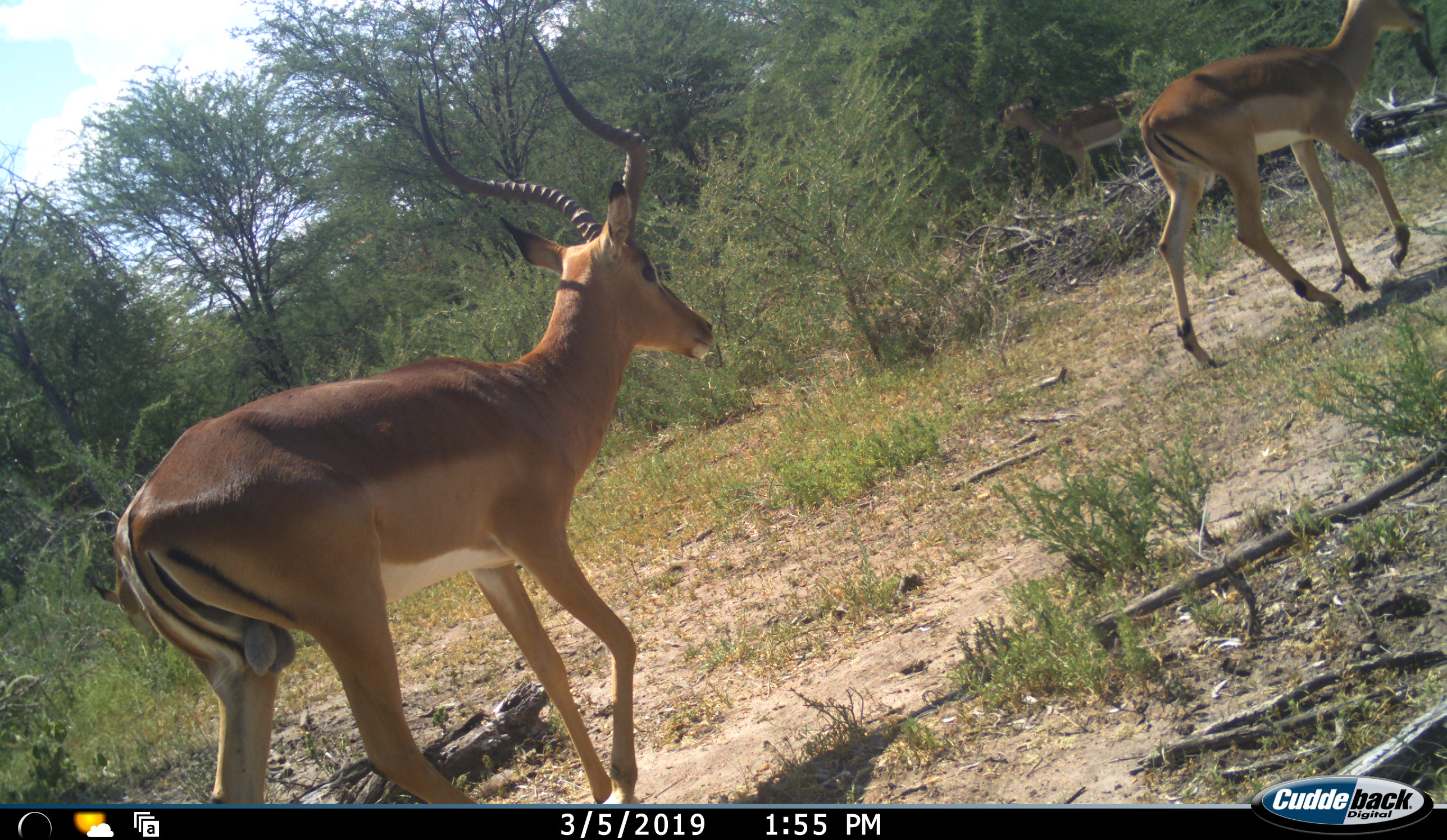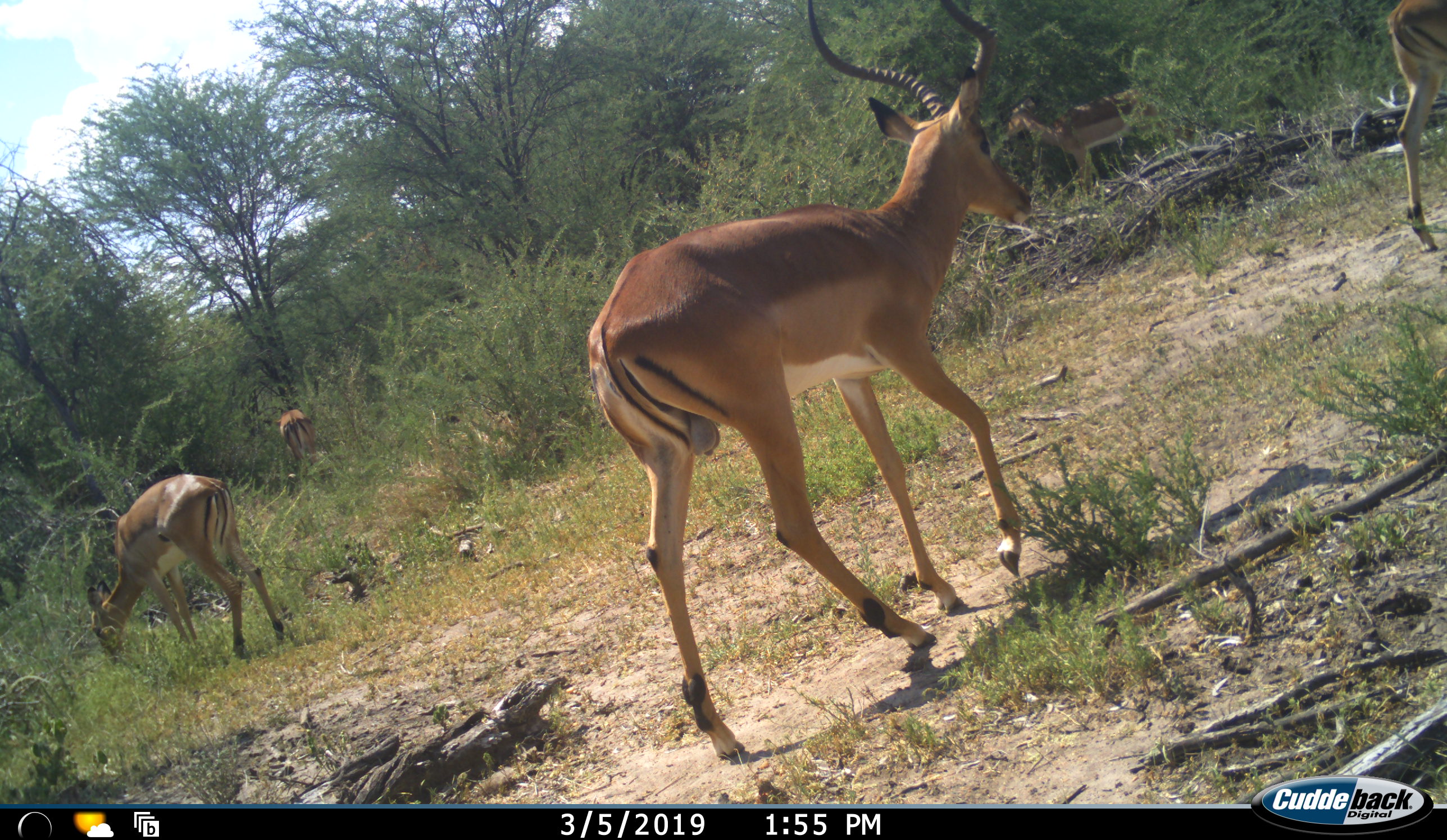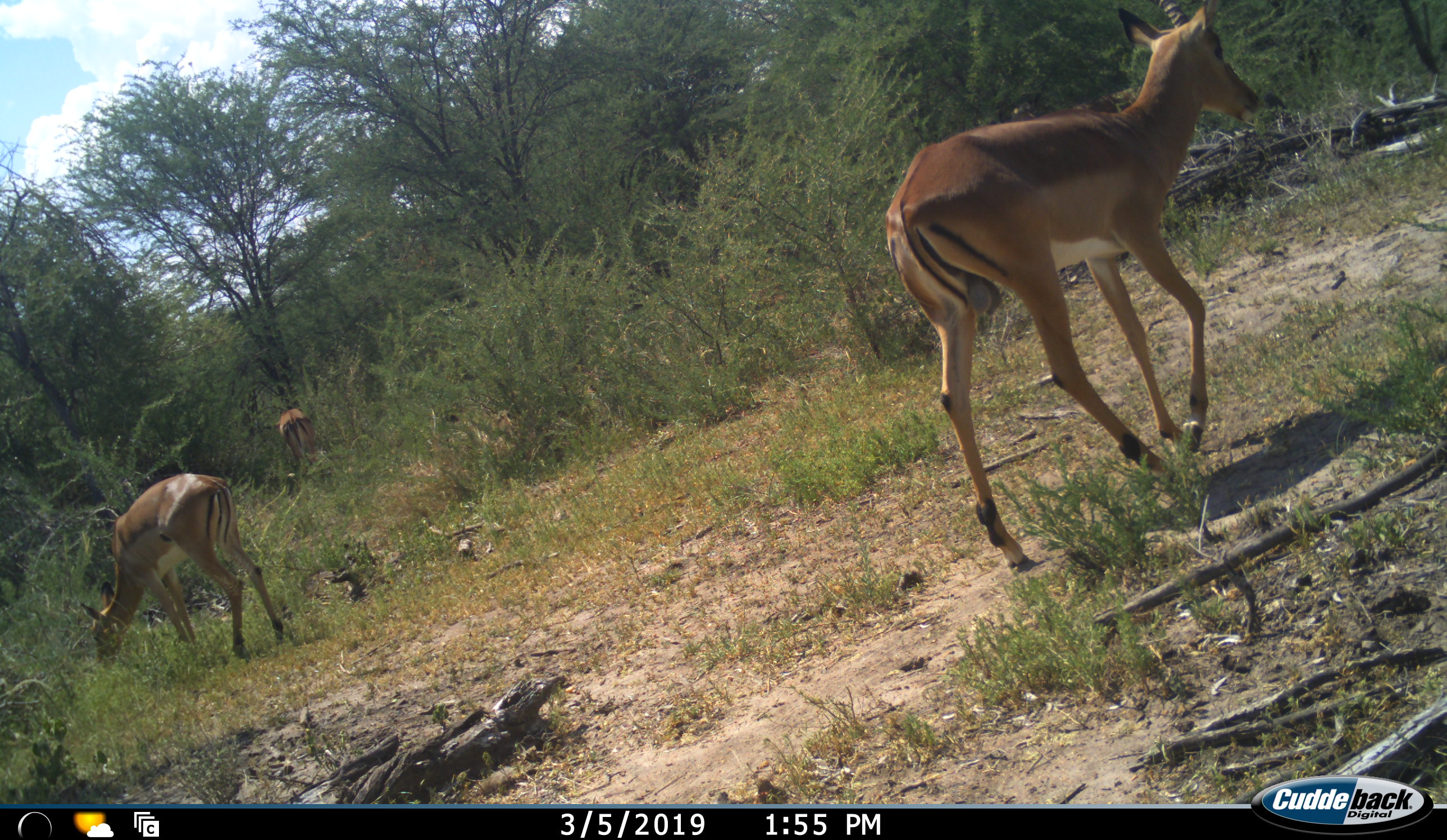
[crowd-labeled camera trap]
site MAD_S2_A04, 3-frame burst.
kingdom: Animalia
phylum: Chordata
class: Mammalia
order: Artiodactyla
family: Bovidae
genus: Aepyceros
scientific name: Aepyceros melampus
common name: impala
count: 4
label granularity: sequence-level